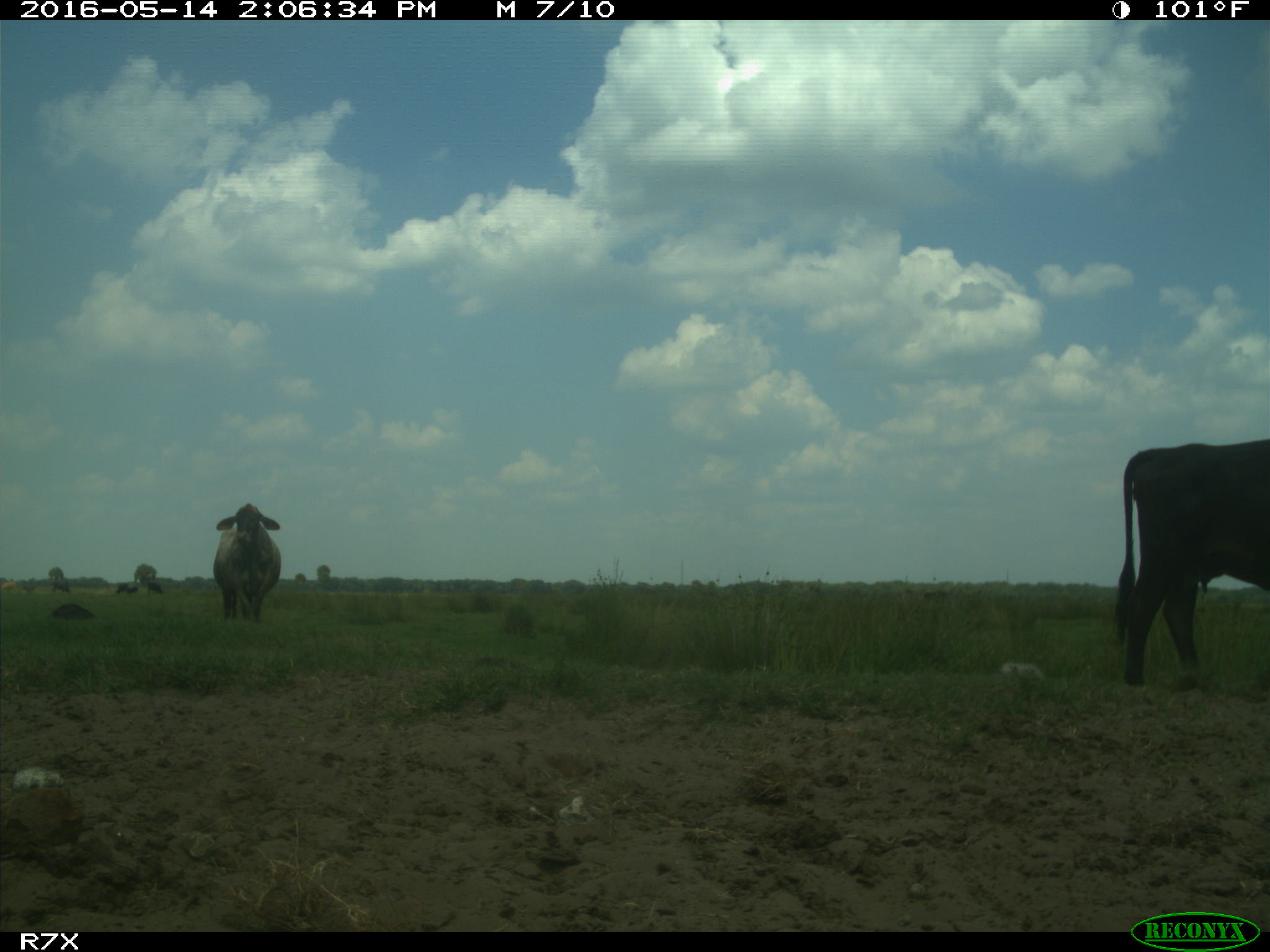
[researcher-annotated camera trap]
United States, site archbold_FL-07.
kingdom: Animalia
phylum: Chordata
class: Mammalia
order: Artiodactyla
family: Bovidae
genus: Bos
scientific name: Bos taurus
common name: domestic cow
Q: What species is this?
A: Bos taurus (domestic cow).